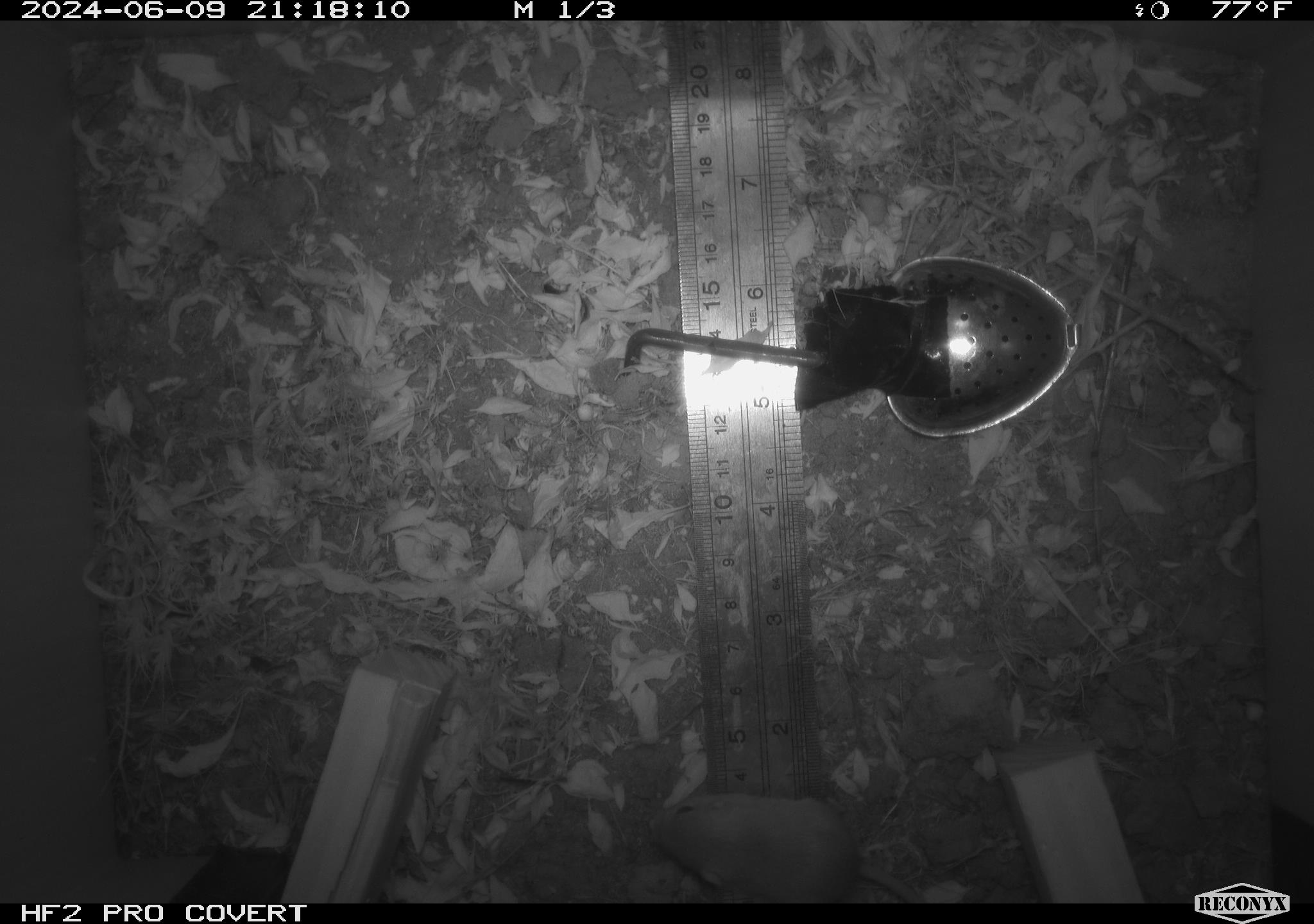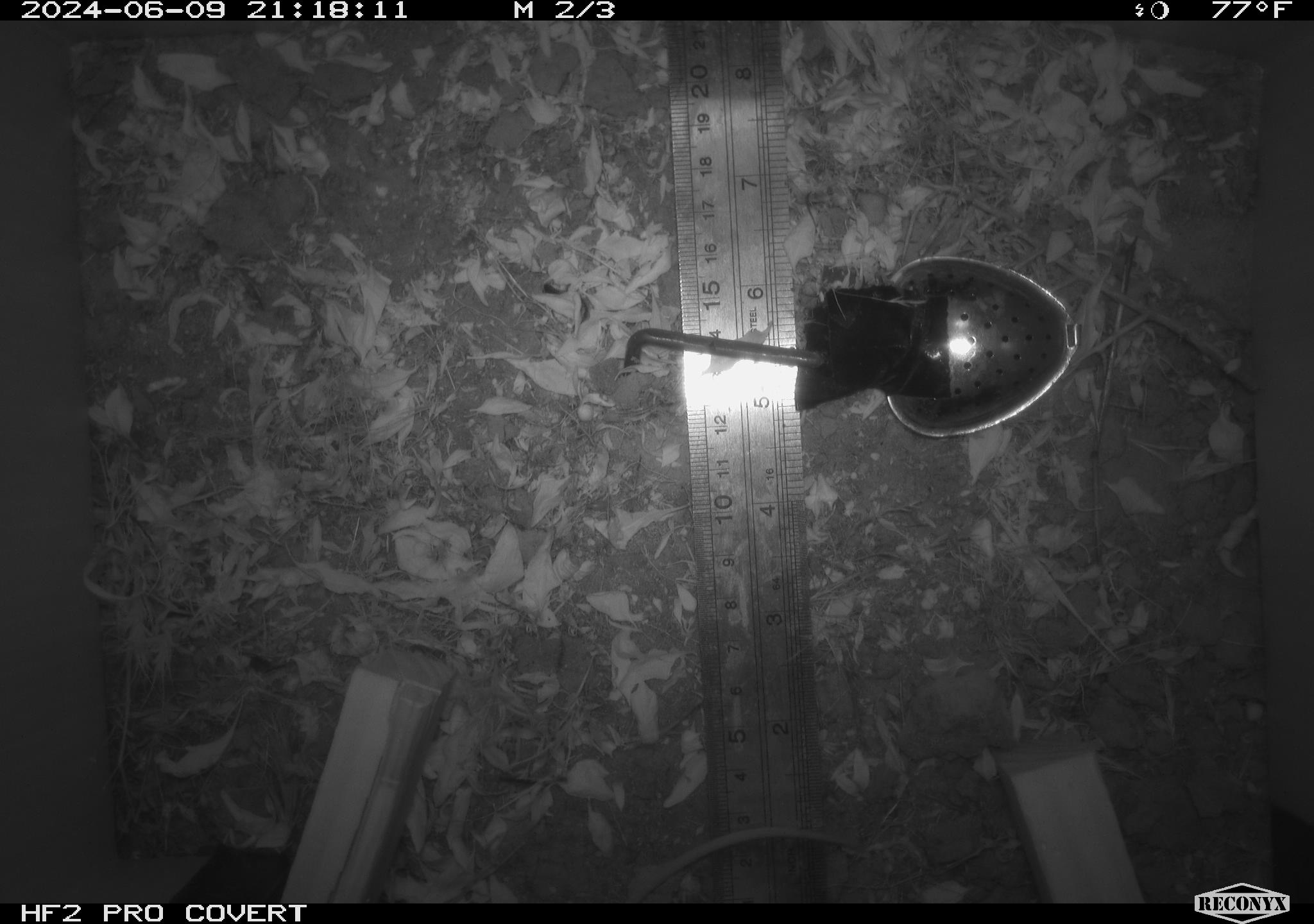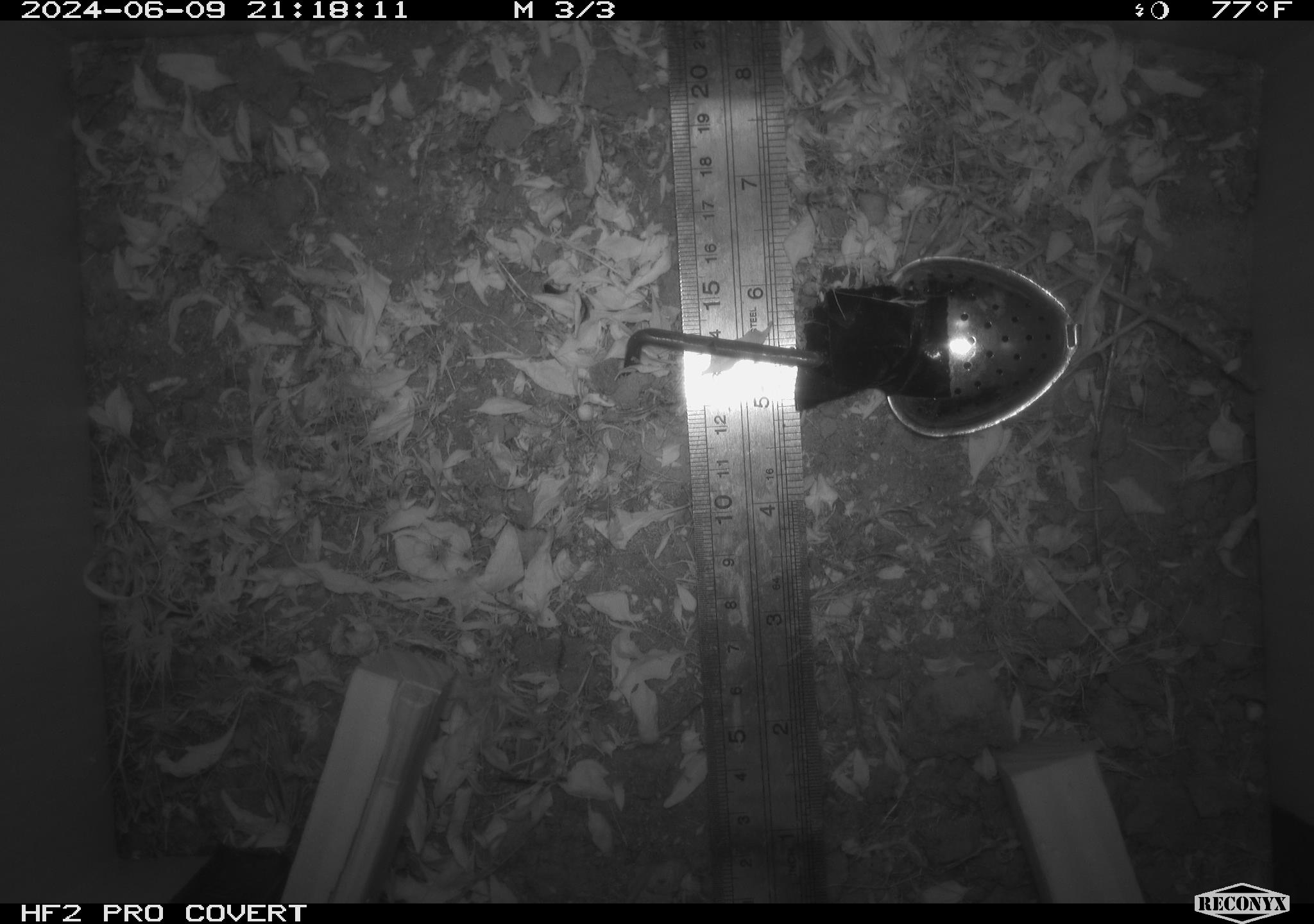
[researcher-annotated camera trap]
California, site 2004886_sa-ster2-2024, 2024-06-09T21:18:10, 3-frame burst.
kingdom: Animalia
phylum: Chordata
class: Mammalia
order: Rodentia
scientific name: Rodentia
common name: mouse species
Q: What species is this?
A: Mouse species (Rodentia).